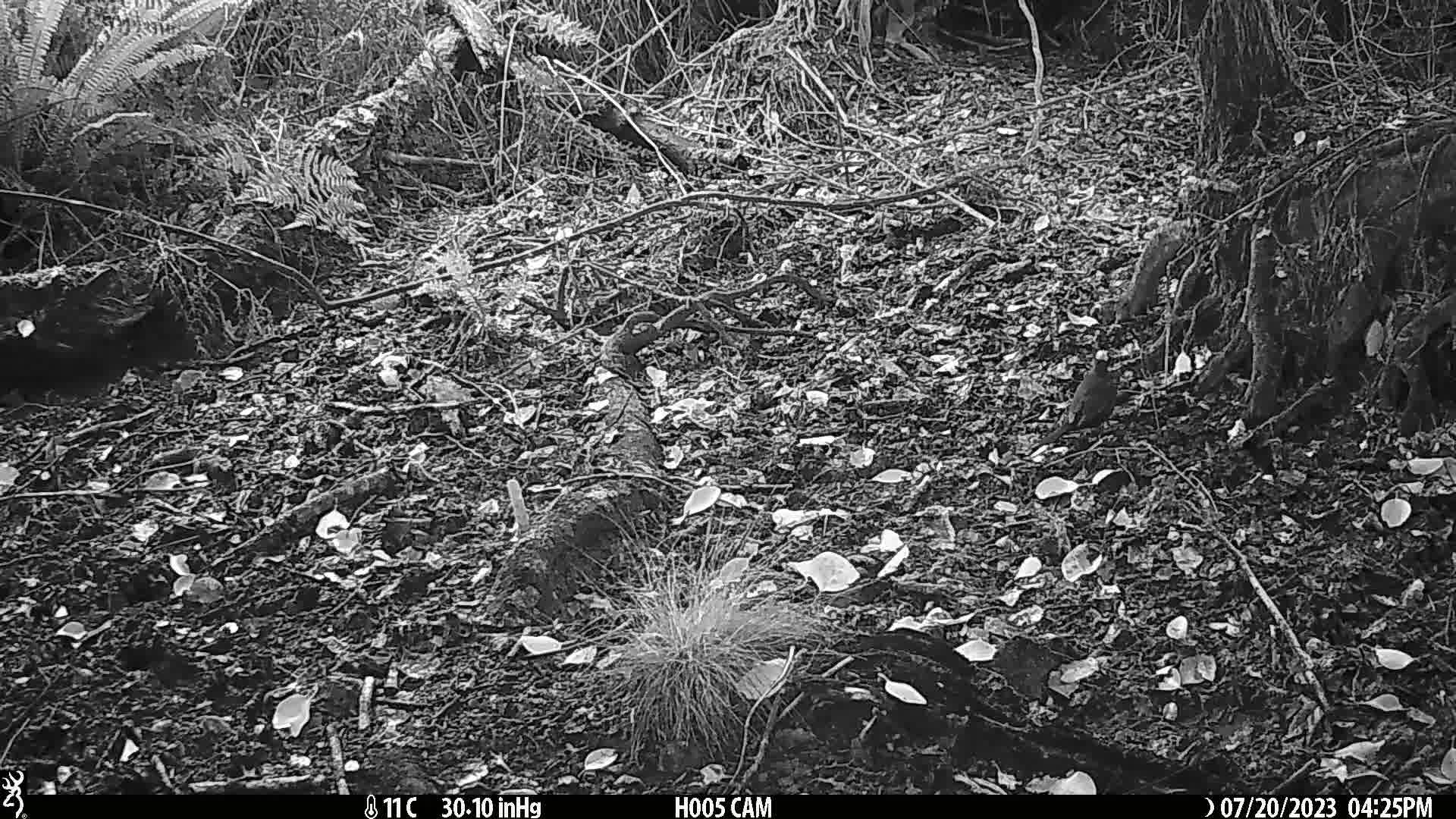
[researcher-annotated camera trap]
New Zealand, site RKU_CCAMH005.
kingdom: Animalia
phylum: Chordata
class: Aves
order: Passeriformes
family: Turdidae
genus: Turdus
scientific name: Turdus merula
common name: eurasian blackbird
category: blackbird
Blackbird (eurasian blackbird) (Turdus merula).